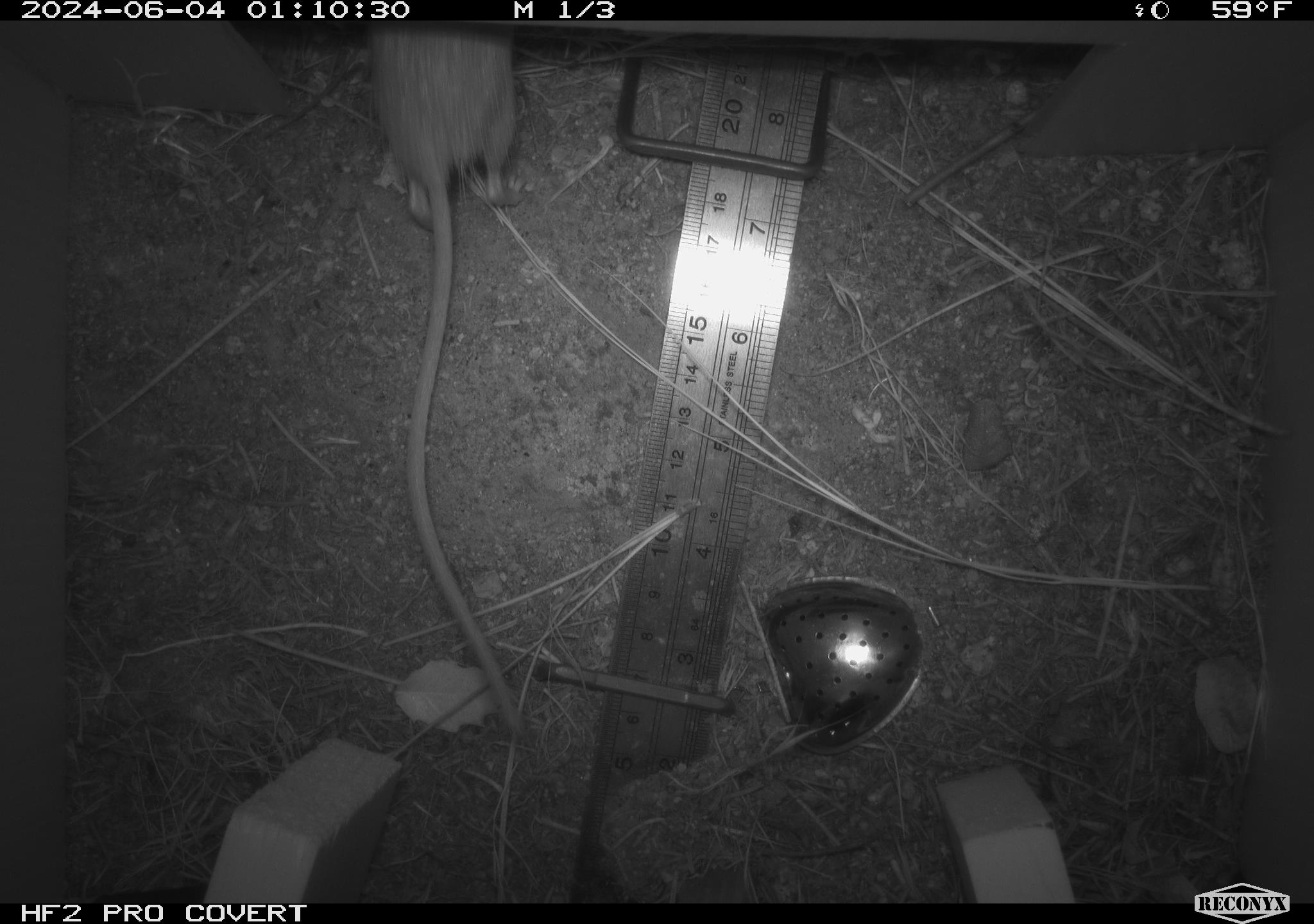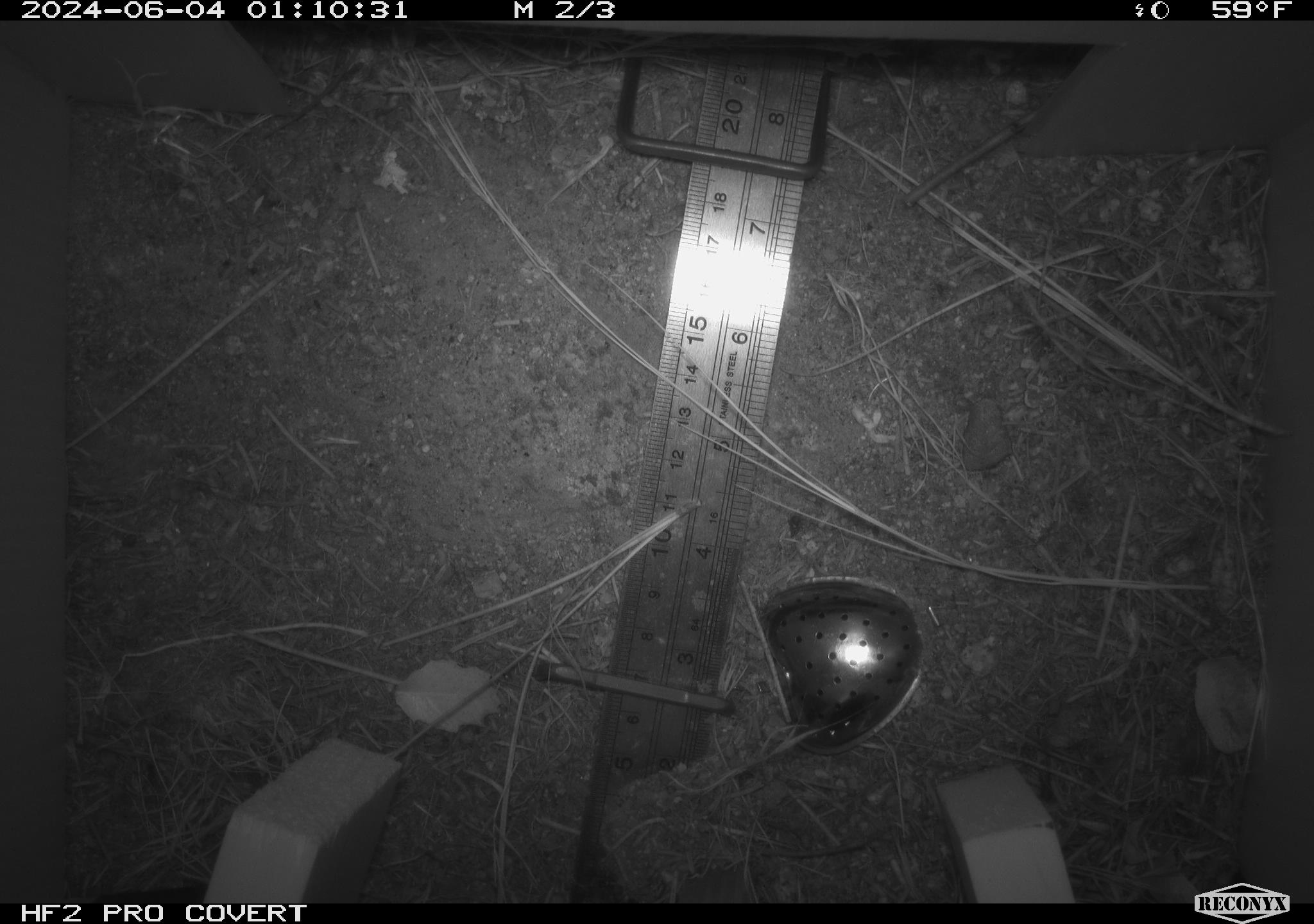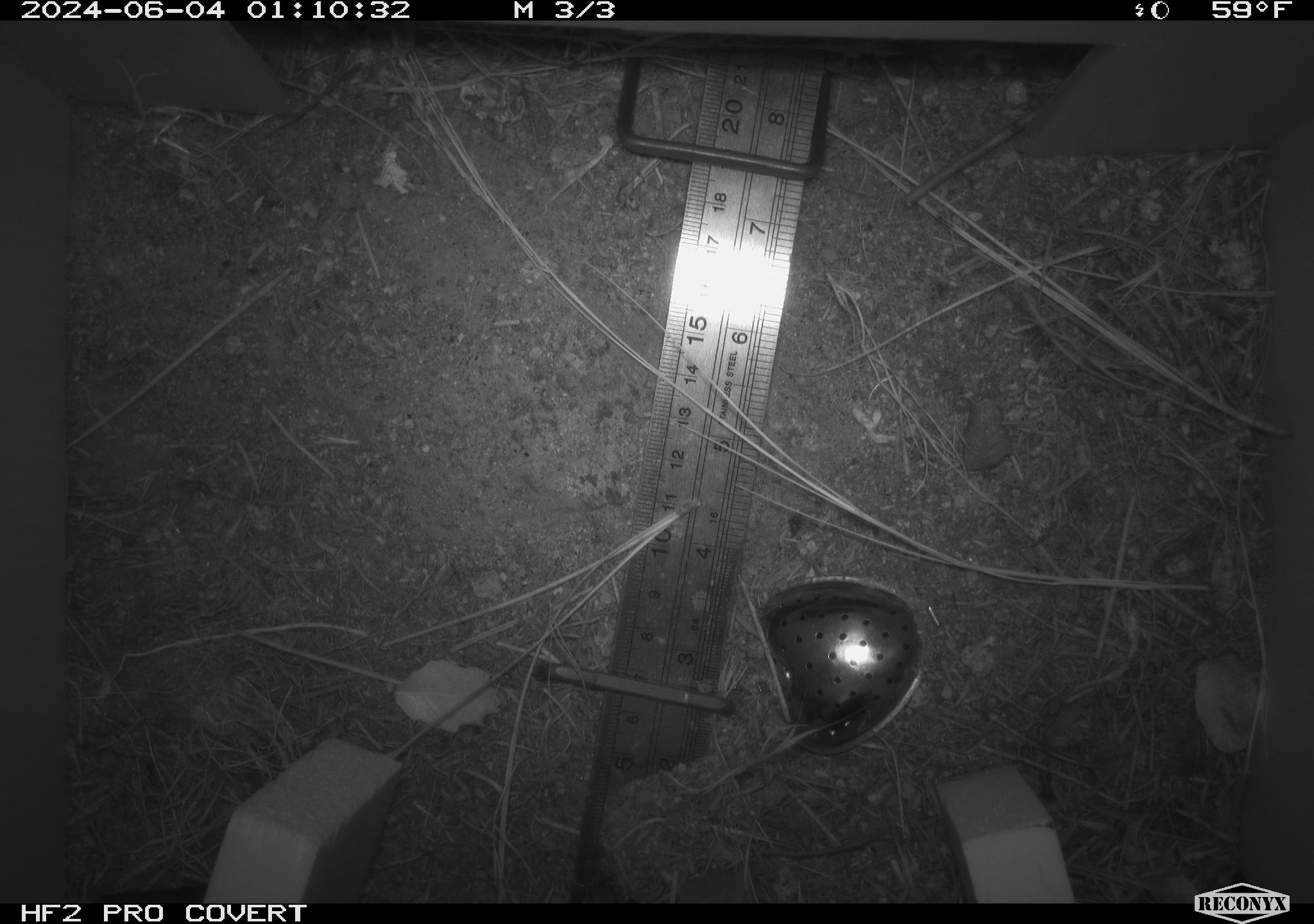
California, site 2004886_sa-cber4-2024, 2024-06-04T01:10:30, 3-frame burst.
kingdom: Animalia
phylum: Chordata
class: Mammalia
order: Rodentia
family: Heteromyidae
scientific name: Heteromyidae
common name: kangaroo rats and pocket mice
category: heteromyidae family